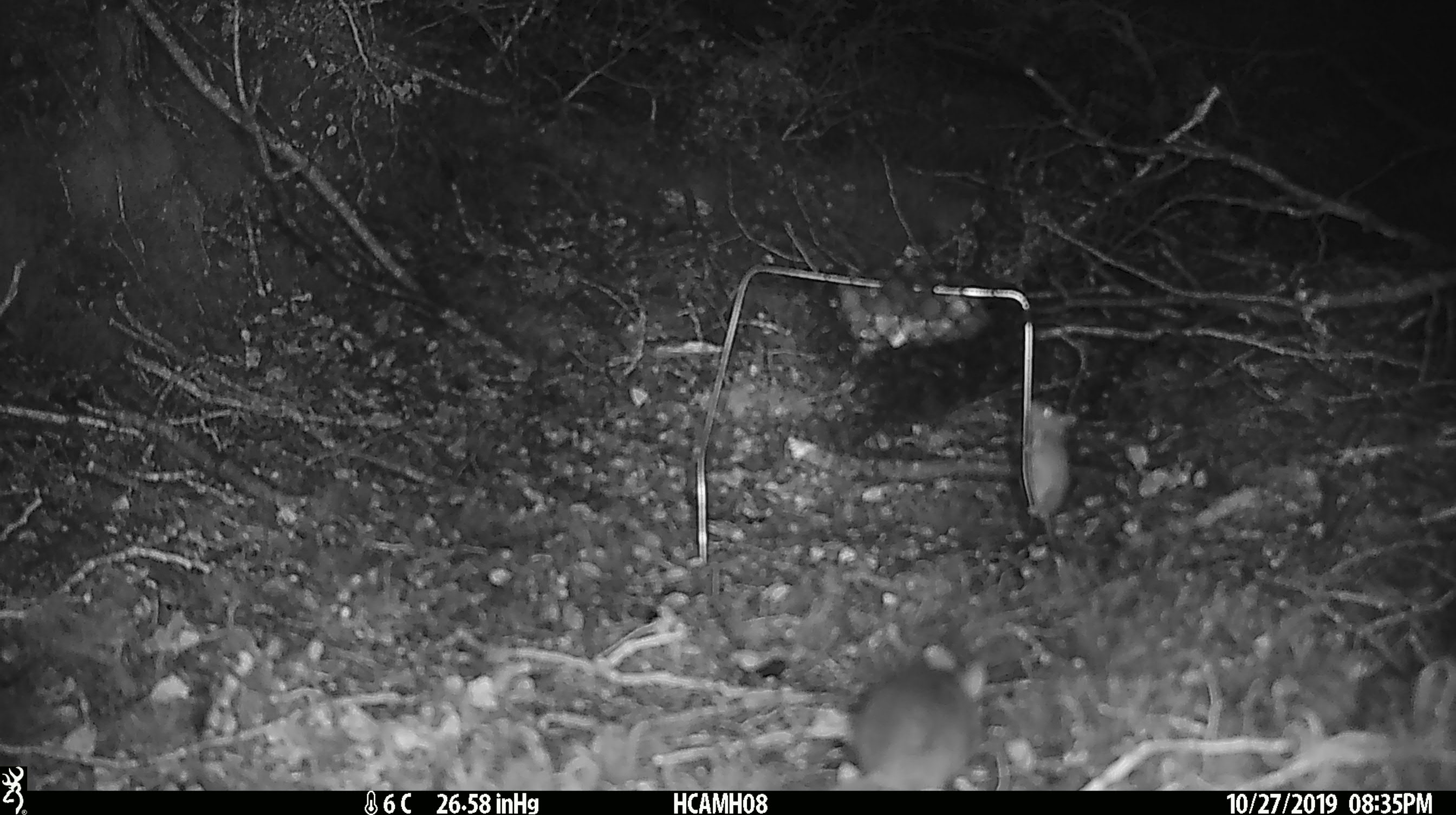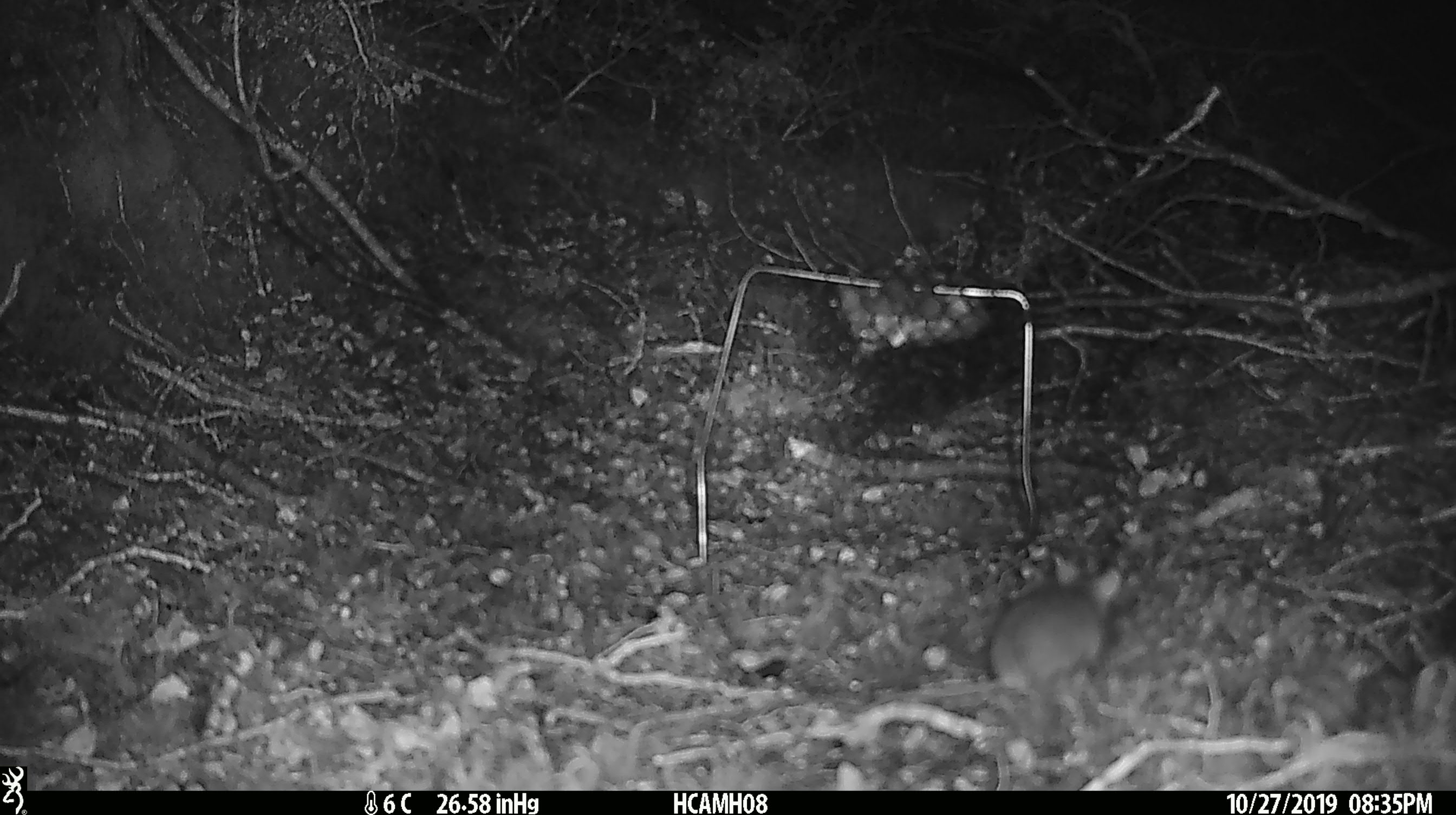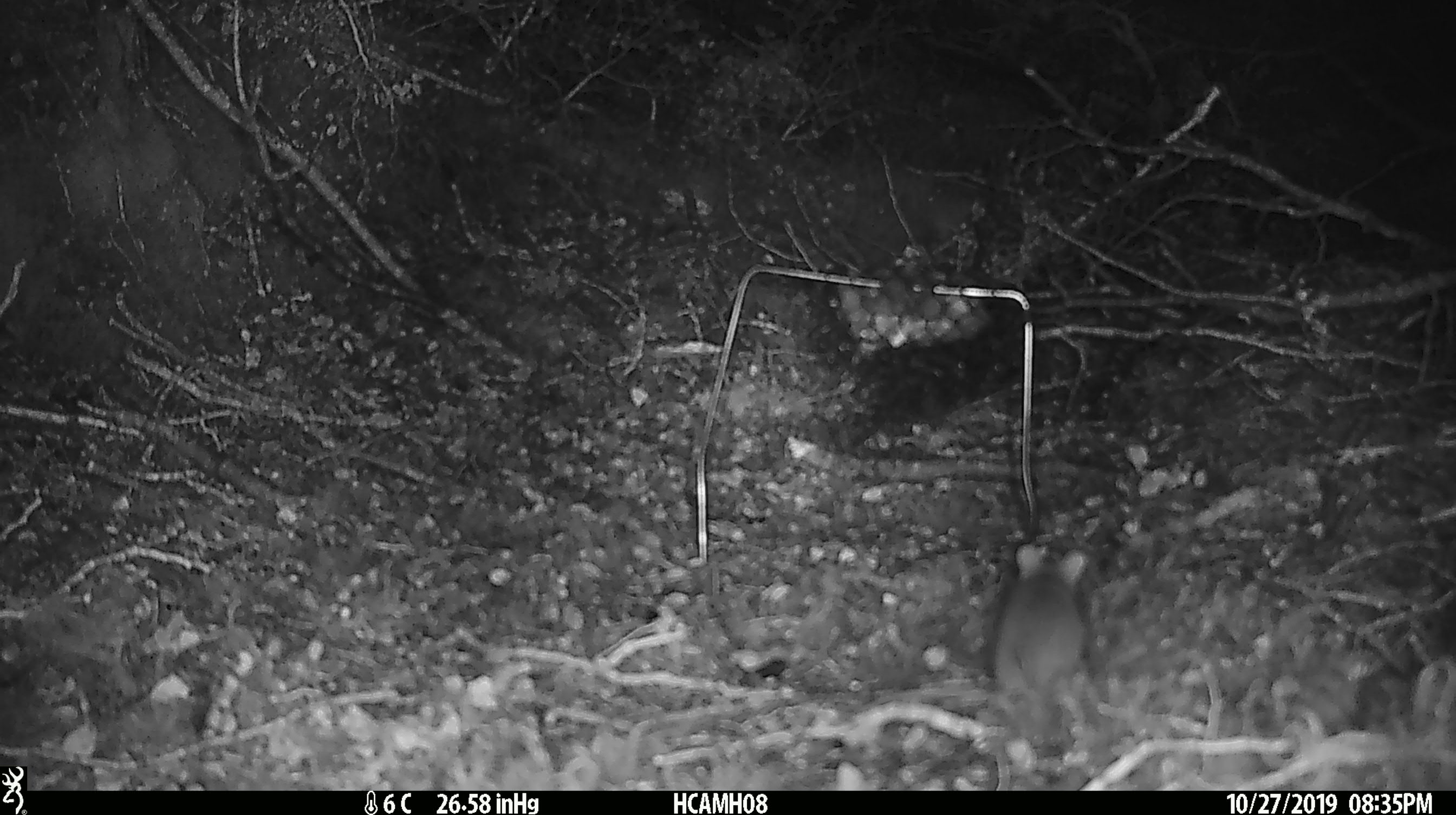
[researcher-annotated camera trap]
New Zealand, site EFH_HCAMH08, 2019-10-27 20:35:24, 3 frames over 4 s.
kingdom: Animalia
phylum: Chordata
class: Mammalia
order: Rodentia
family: Muridae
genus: Mus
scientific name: Mus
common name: mouse